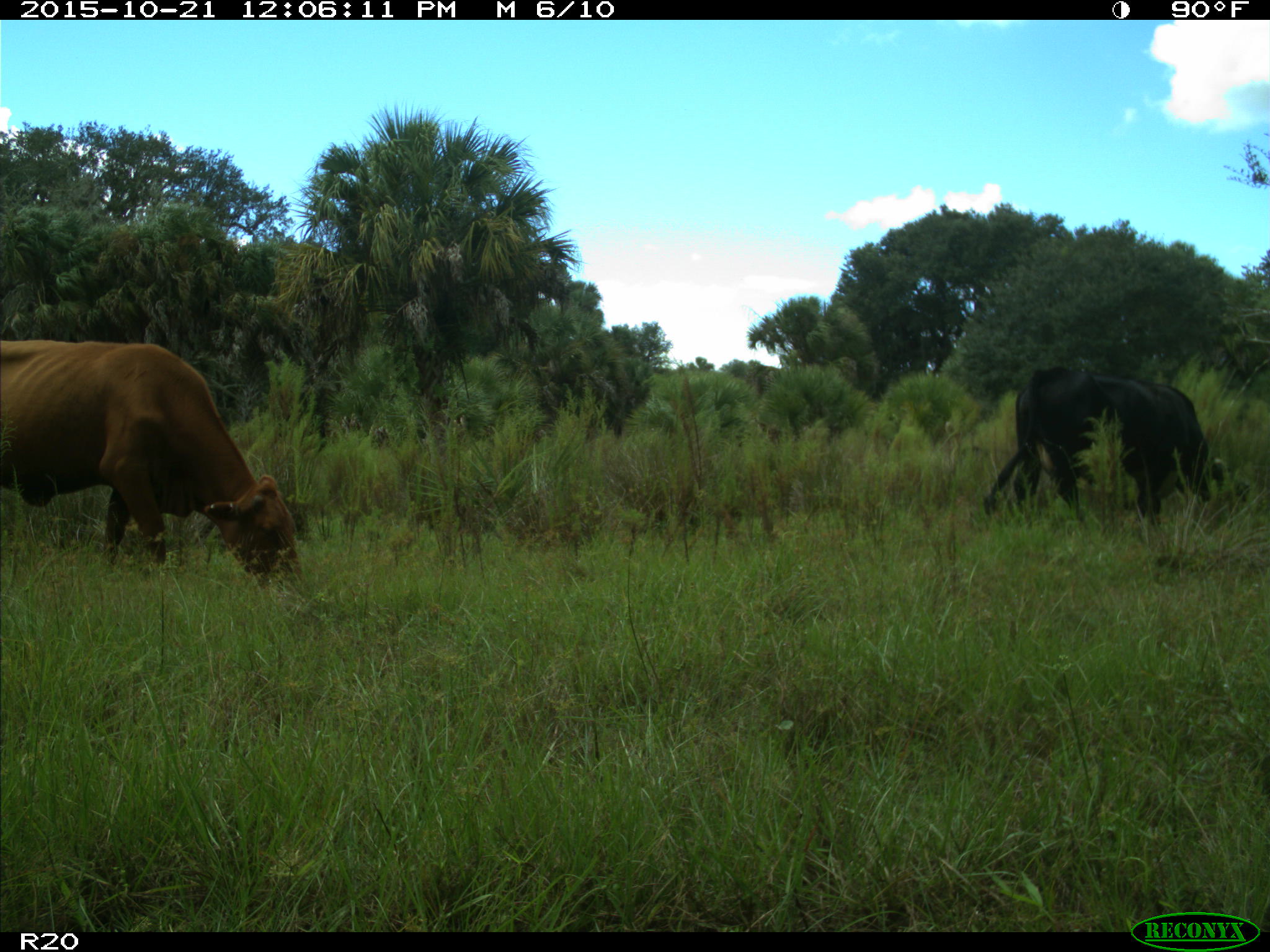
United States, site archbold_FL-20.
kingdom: Animalia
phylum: Chordata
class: Mammalia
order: Artiodactyla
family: Bovidae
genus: Bos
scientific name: Bos taurus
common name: domestic cow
Bos taurus (domestic cow).